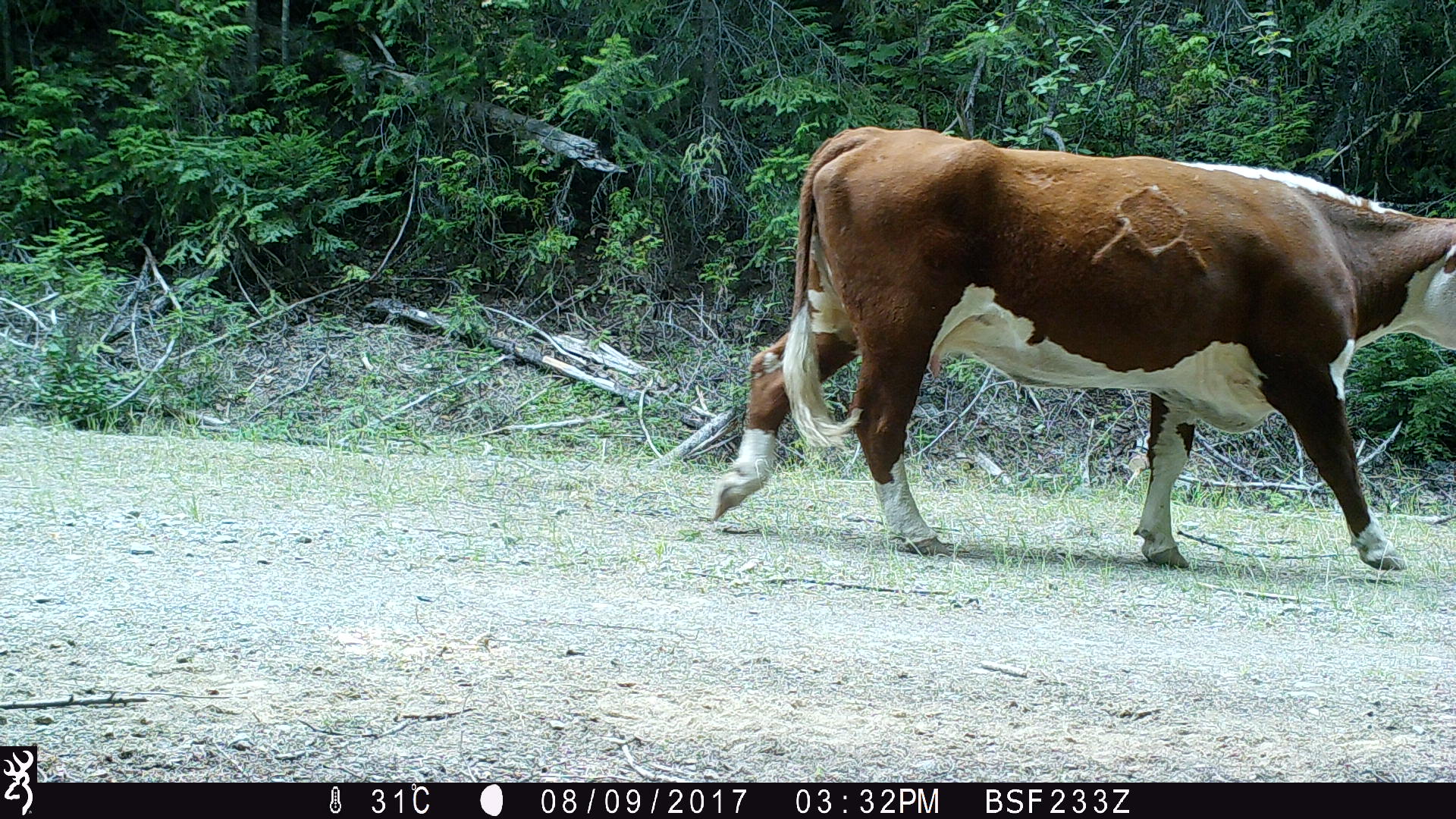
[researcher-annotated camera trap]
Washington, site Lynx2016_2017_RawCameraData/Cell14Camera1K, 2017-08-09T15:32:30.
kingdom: Animalia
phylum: Chordata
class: Mammalia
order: Artiodactyla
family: Bovidae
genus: Bos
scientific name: Bos taurus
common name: domestic cattle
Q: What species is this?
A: Domestic cattle (Bos taurus).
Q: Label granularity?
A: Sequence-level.